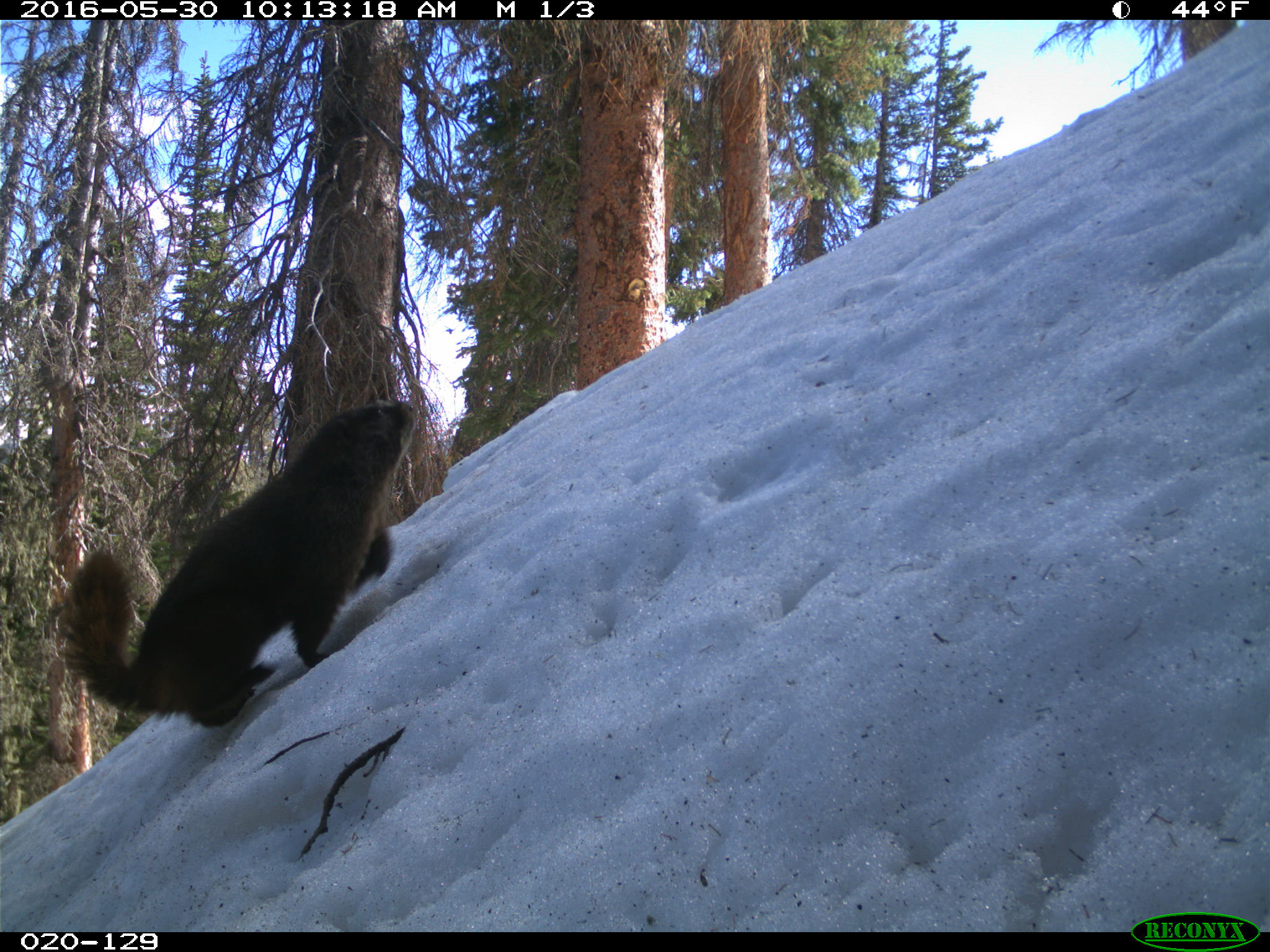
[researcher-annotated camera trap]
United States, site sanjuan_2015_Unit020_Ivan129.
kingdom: Animalia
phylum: Chordata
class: Mammalia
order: Rodentia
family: Sciuridae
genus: Marmota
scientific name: Marmota flaviventris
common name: yellow-bellied marmot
Marmota flaviventris (yellow-bellied marmot).